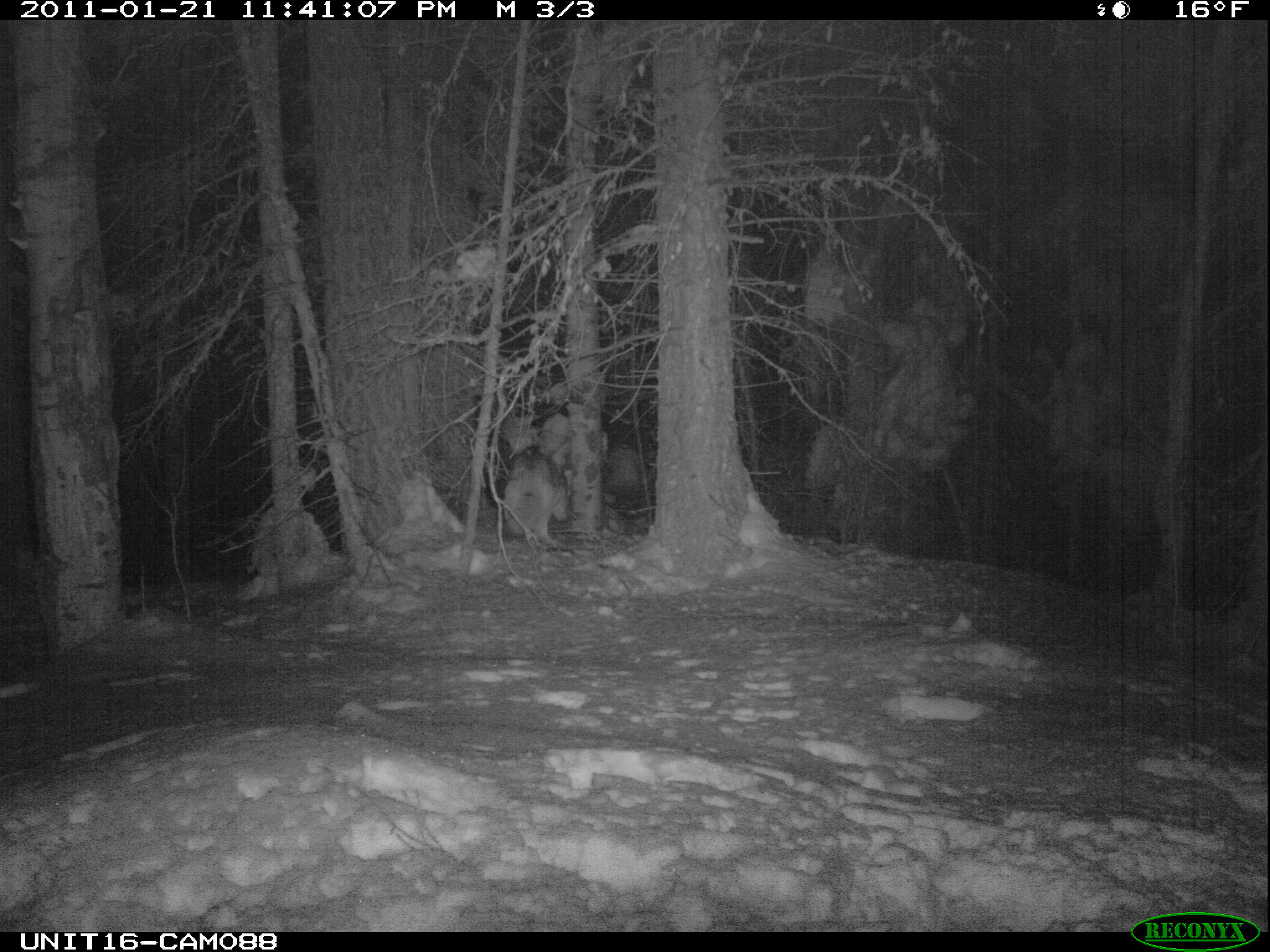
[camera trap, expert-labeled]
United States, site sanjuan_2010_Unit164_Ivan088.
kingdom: Animalia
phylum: Chordata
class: Mammalia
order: Carnivora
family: Canidae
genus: Canis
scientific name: Canis latrans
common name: coyote